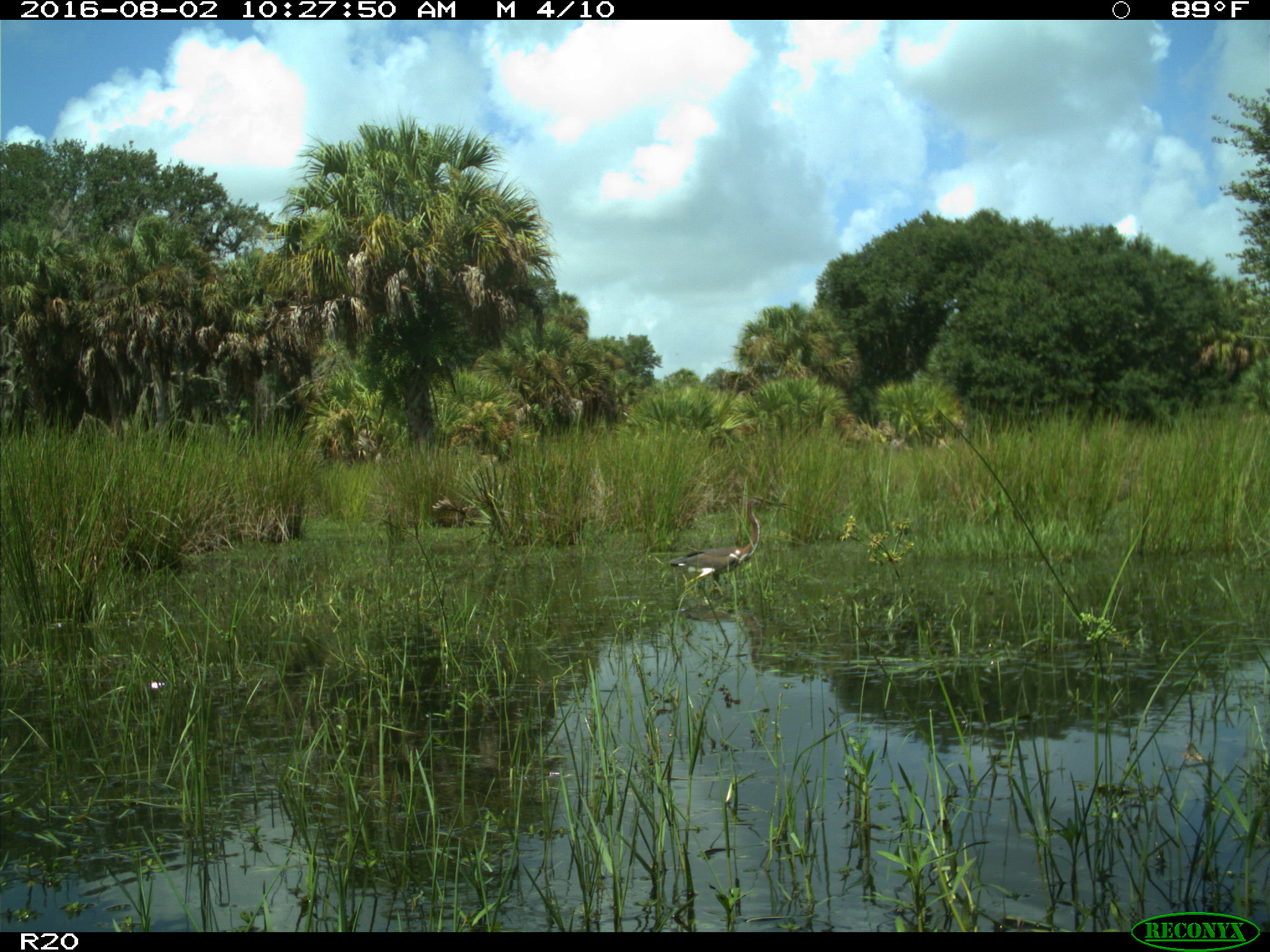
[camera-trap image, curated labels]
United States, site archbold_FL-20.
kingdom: Animalia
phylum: Chordata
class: Aves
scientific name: Aves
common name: birds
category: unidentified bird